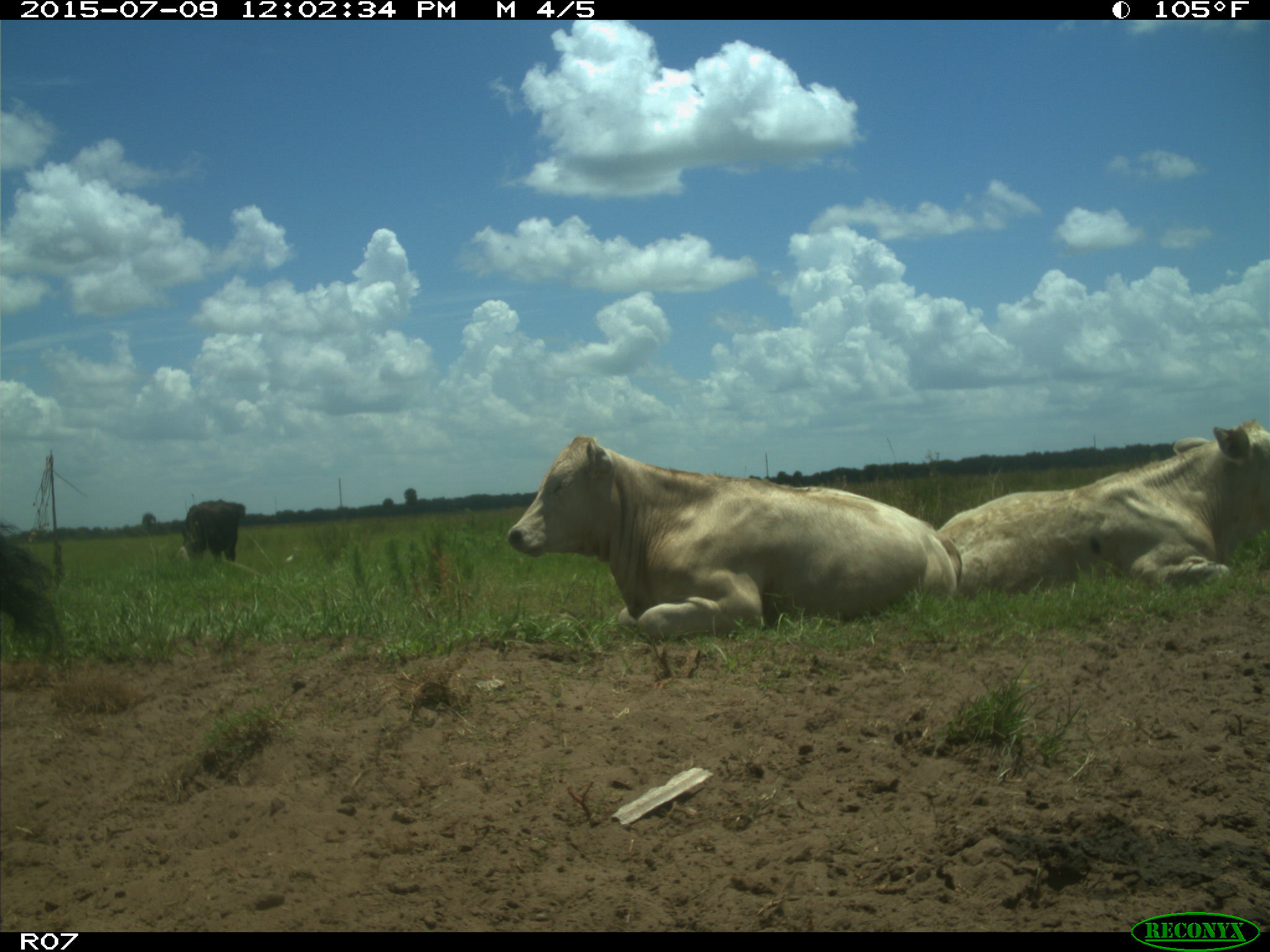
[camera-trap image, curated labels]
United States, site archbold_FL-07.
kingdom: Animalia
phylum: Chordata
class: Mammalia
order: Artiodactyla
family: Bovidae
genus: Bos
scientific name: Bos taurus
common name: domestic cow